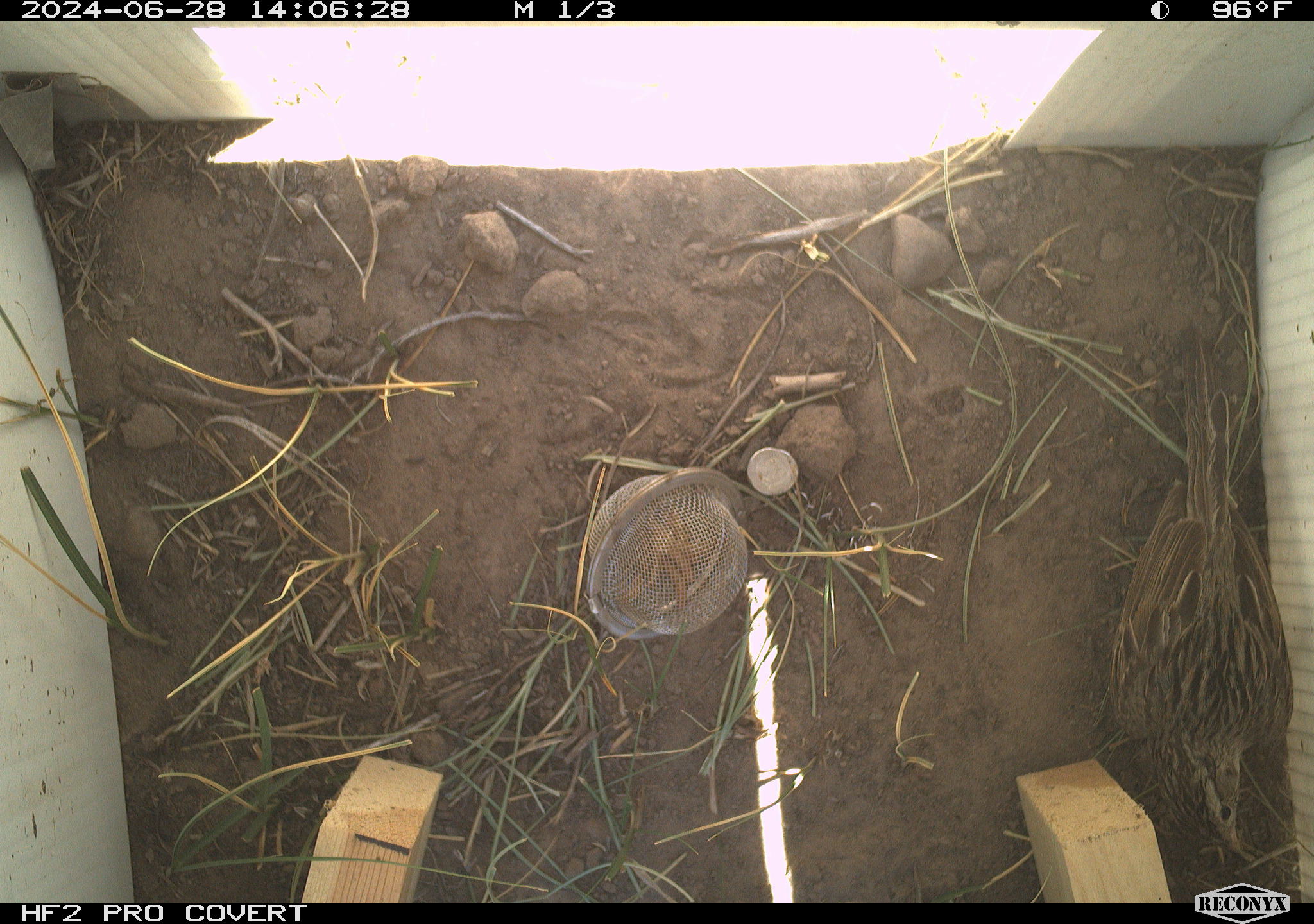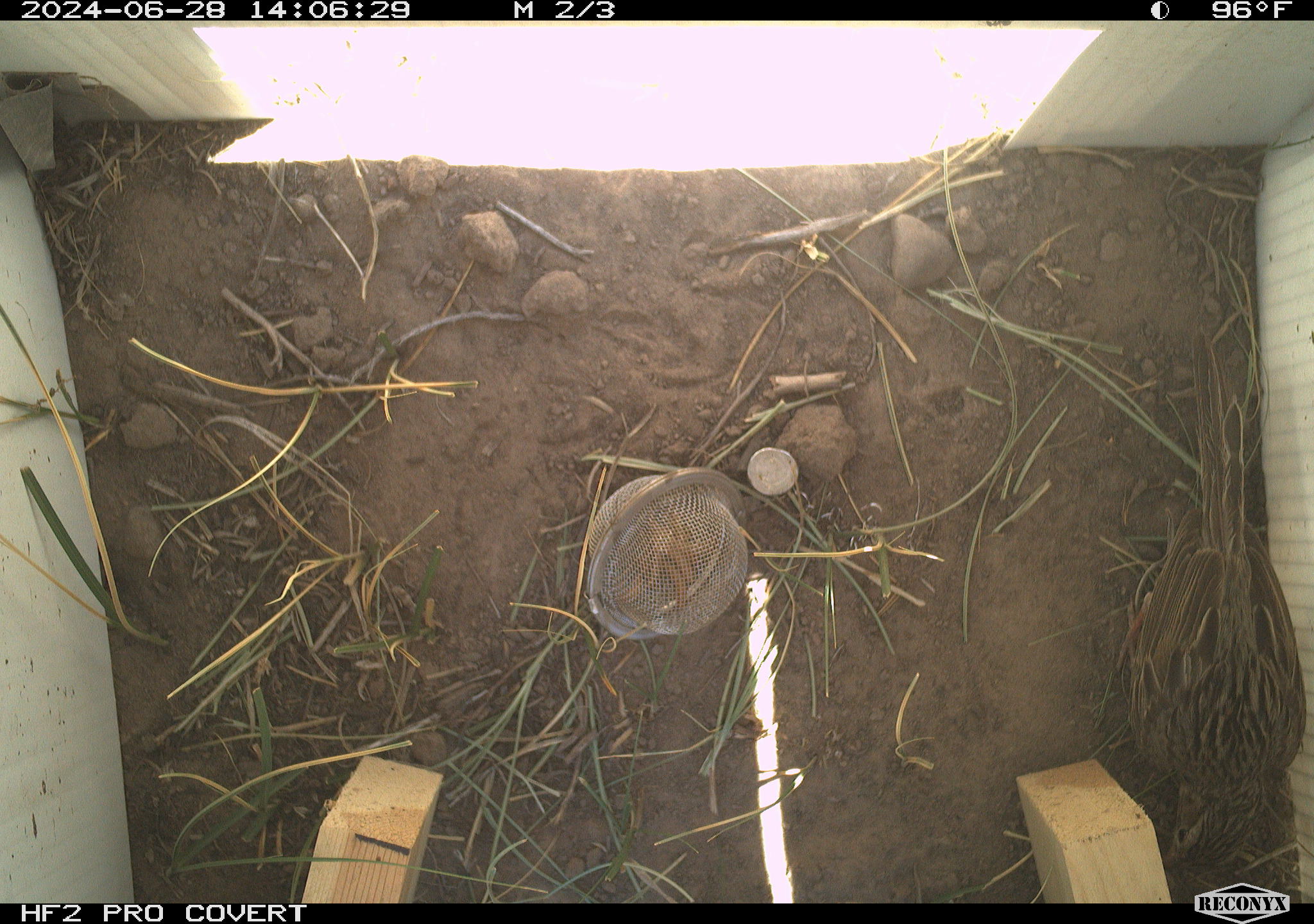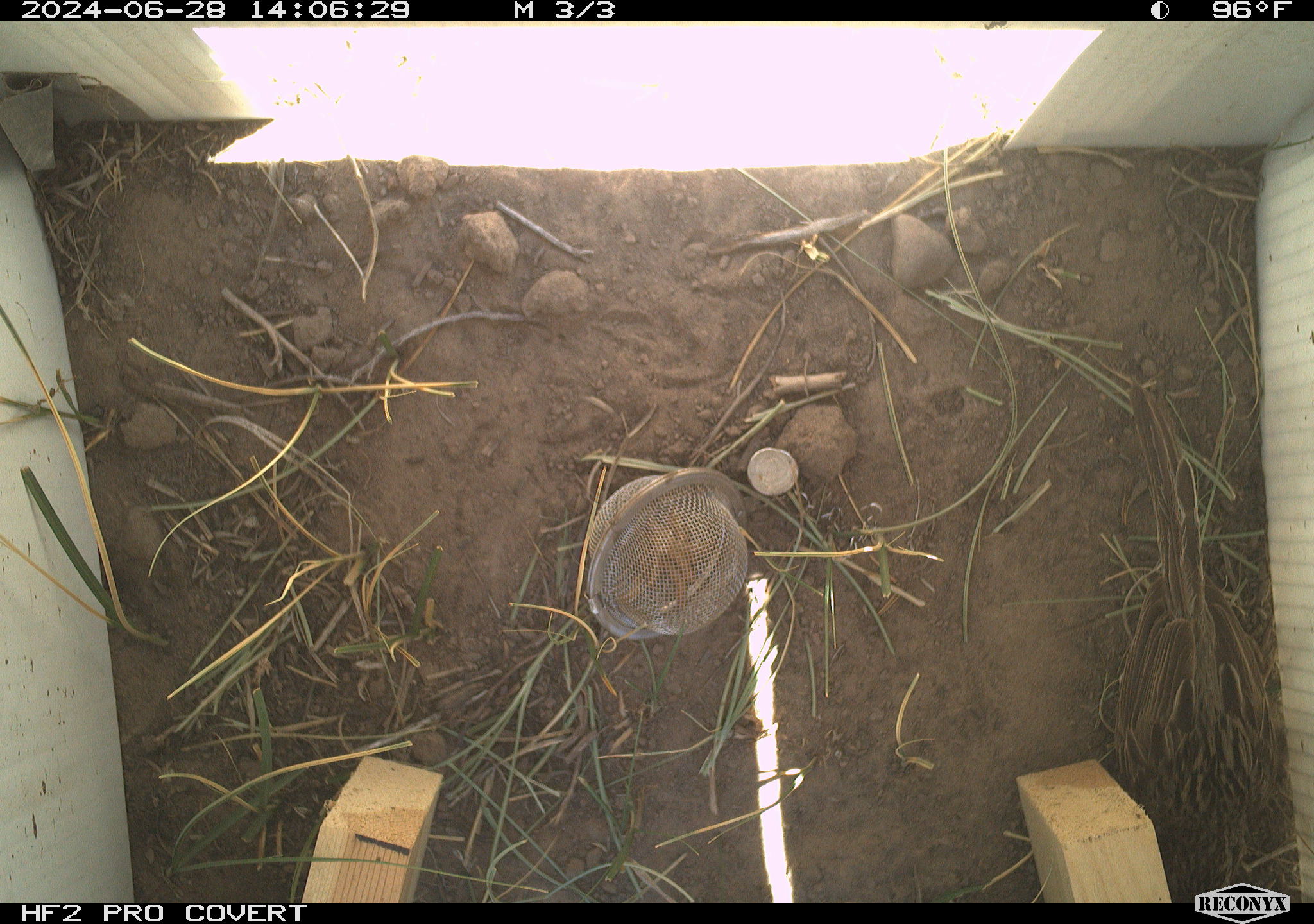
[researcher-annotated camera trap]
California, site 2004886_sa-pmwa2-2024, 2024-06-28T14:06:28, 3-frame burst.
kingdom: Animalia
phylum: Chordata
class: Aves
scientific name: Aves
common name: bird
Bird (Aves).